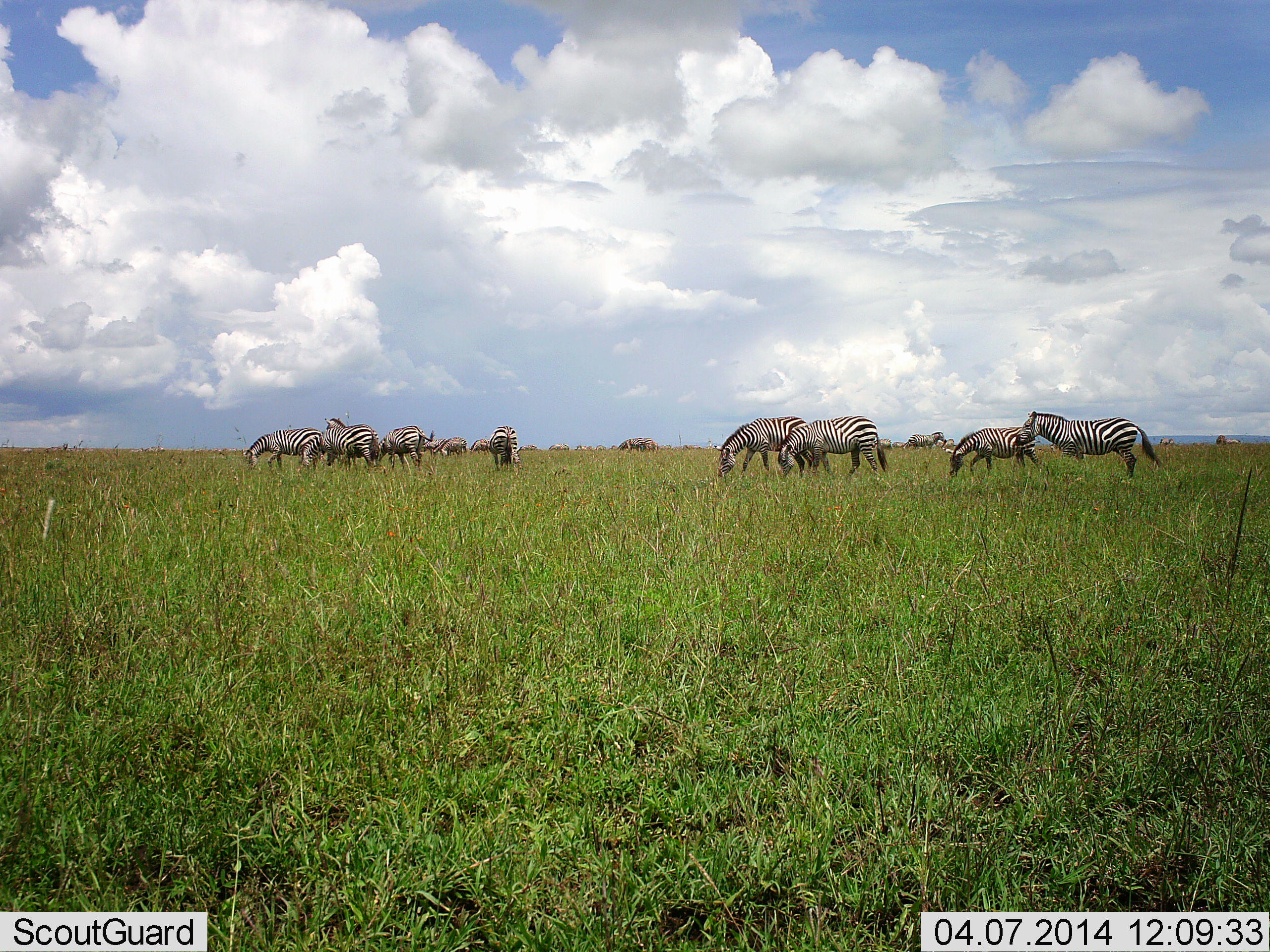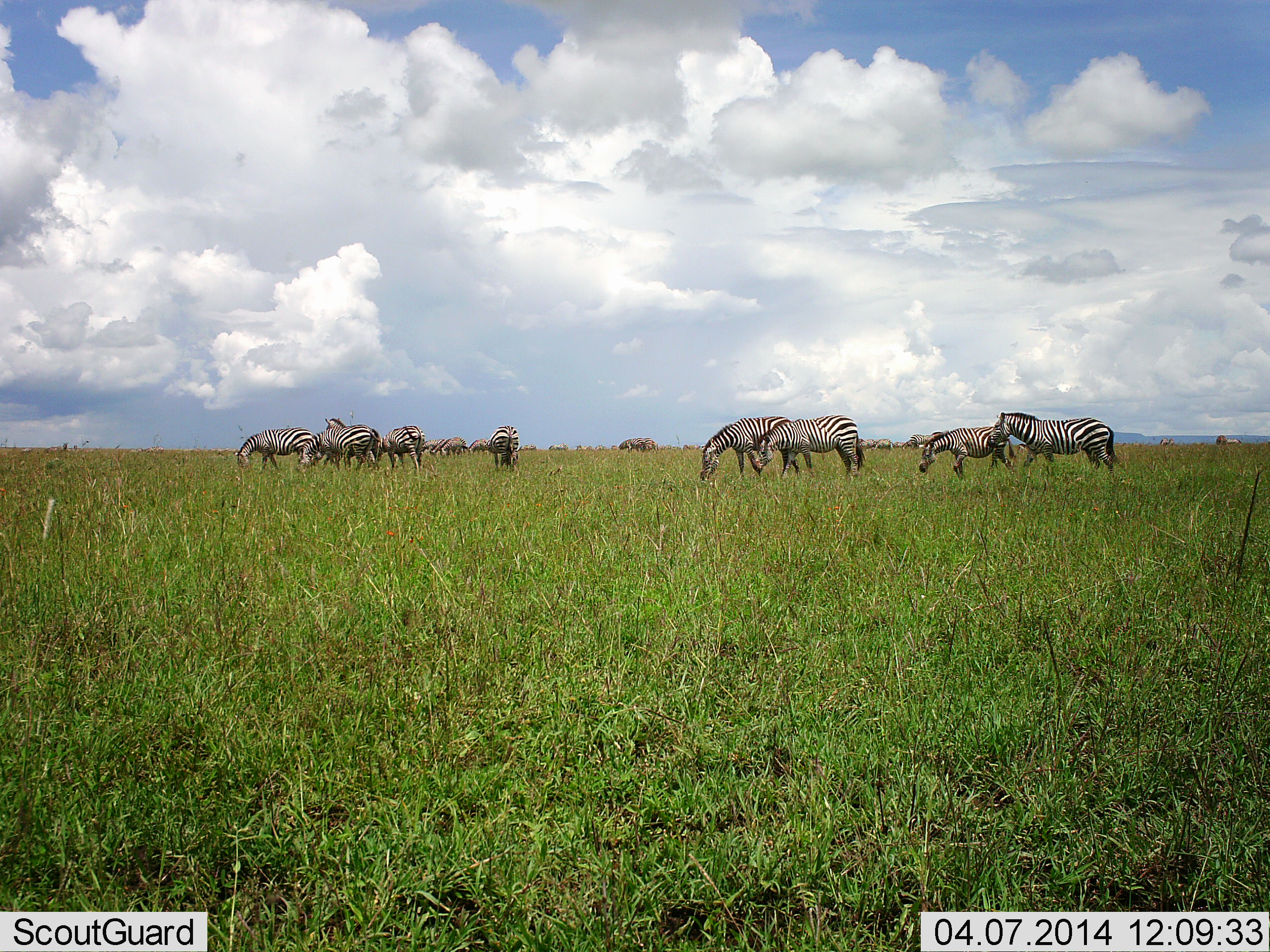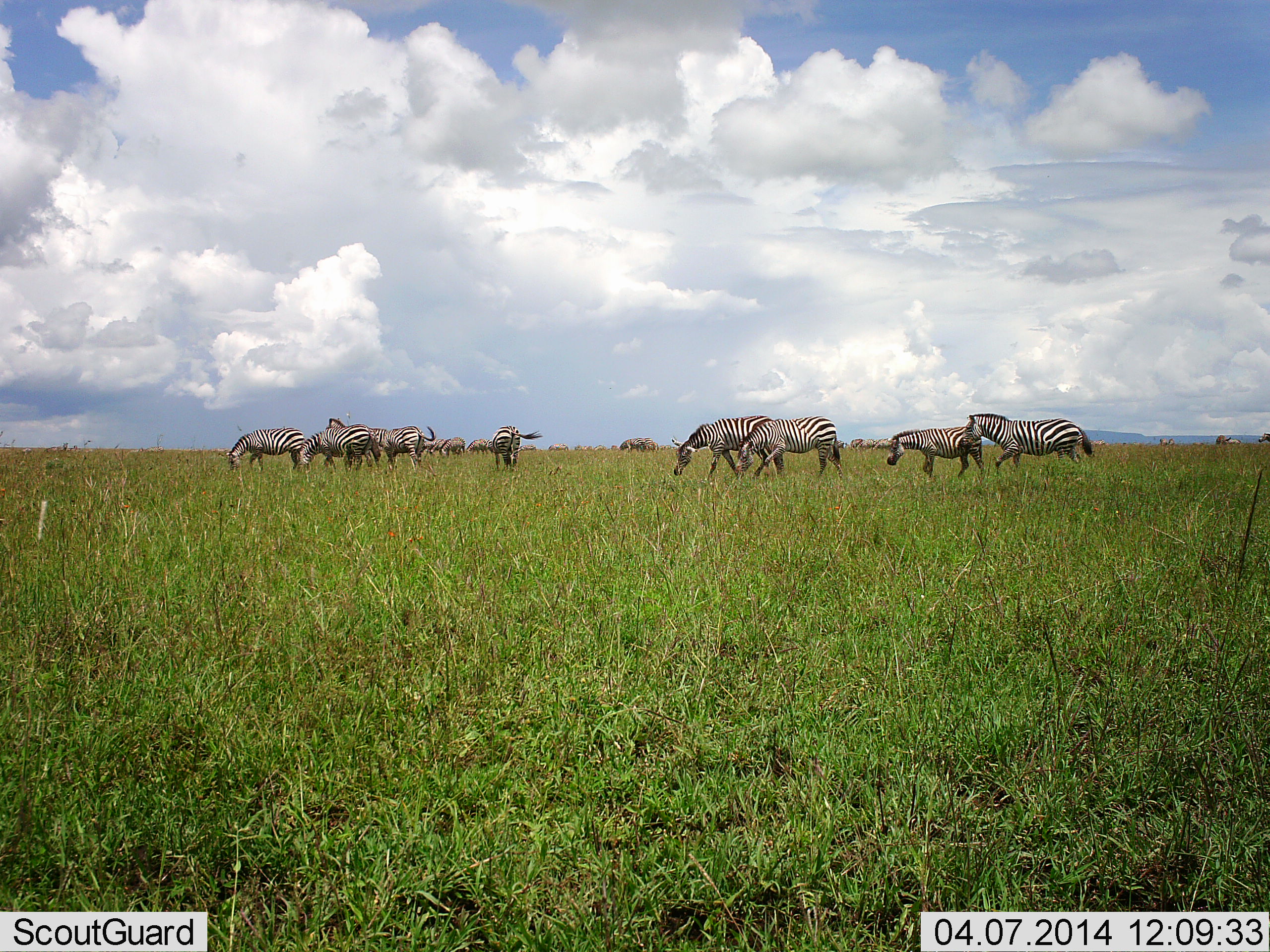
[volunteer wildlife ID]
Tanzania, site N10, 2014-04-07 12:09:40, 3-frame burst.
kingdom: Animalia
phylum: Chordata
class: Mammalia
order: Perissodactyla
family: Equidae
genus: Equus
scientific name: Equus quagga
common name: plains zebra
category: zebra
Zebra (plains zebra) (Equus quagga), count 11-50. Behavior (volunteer vote fractions): standing 80%, resting 0%, moving 60%, interacting 0%. Young present (vote fraction): 0%. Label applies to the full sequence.